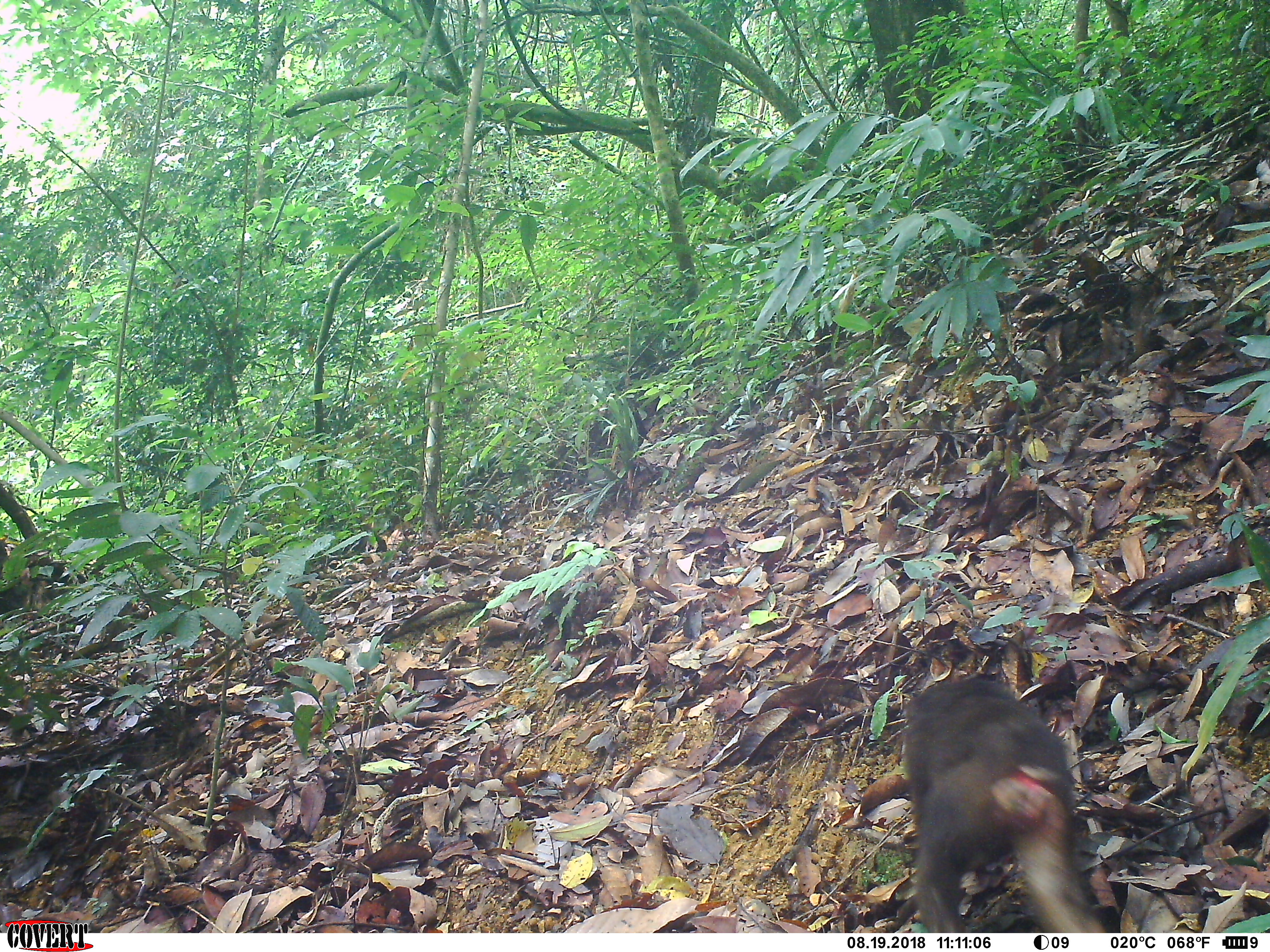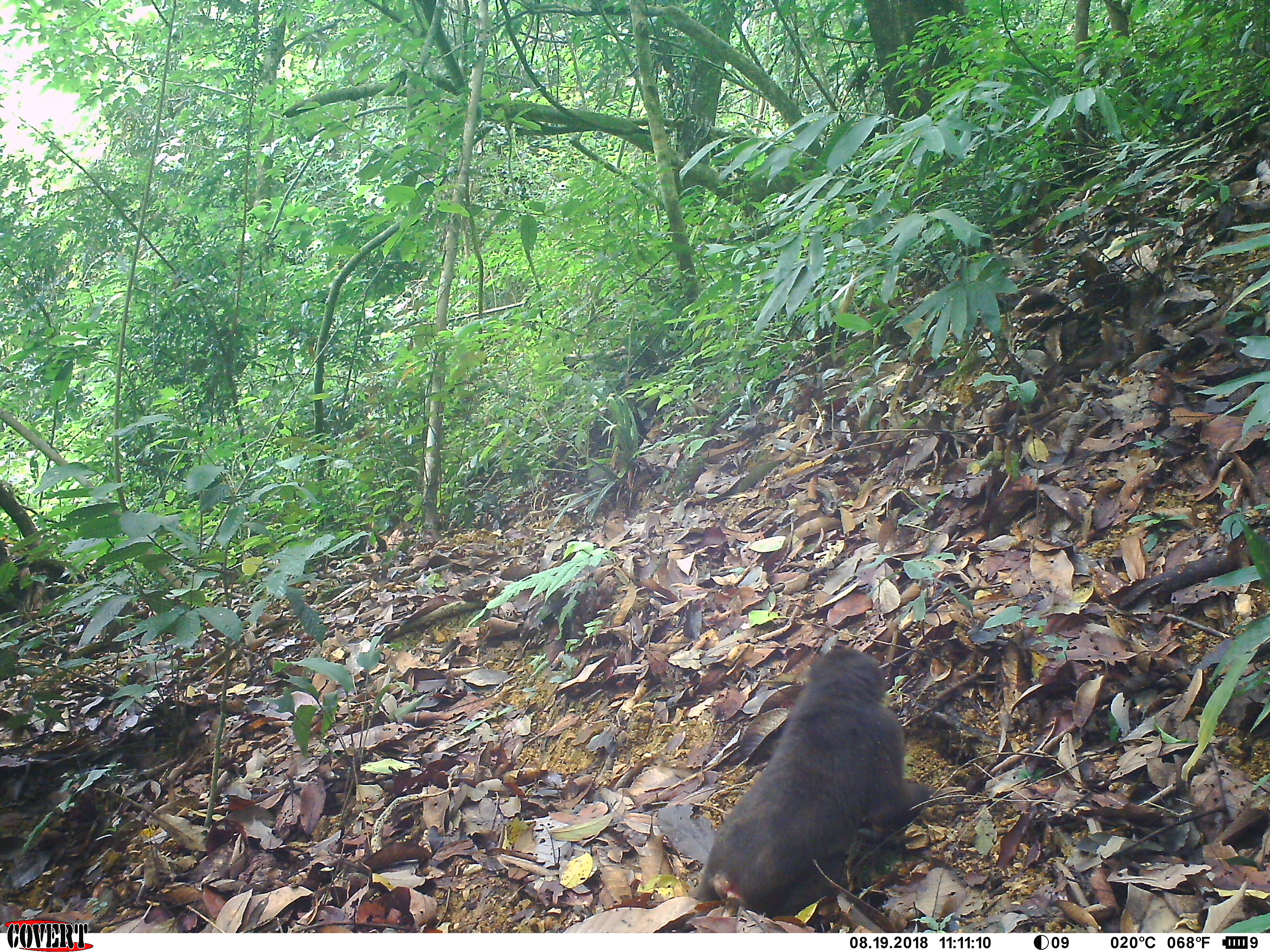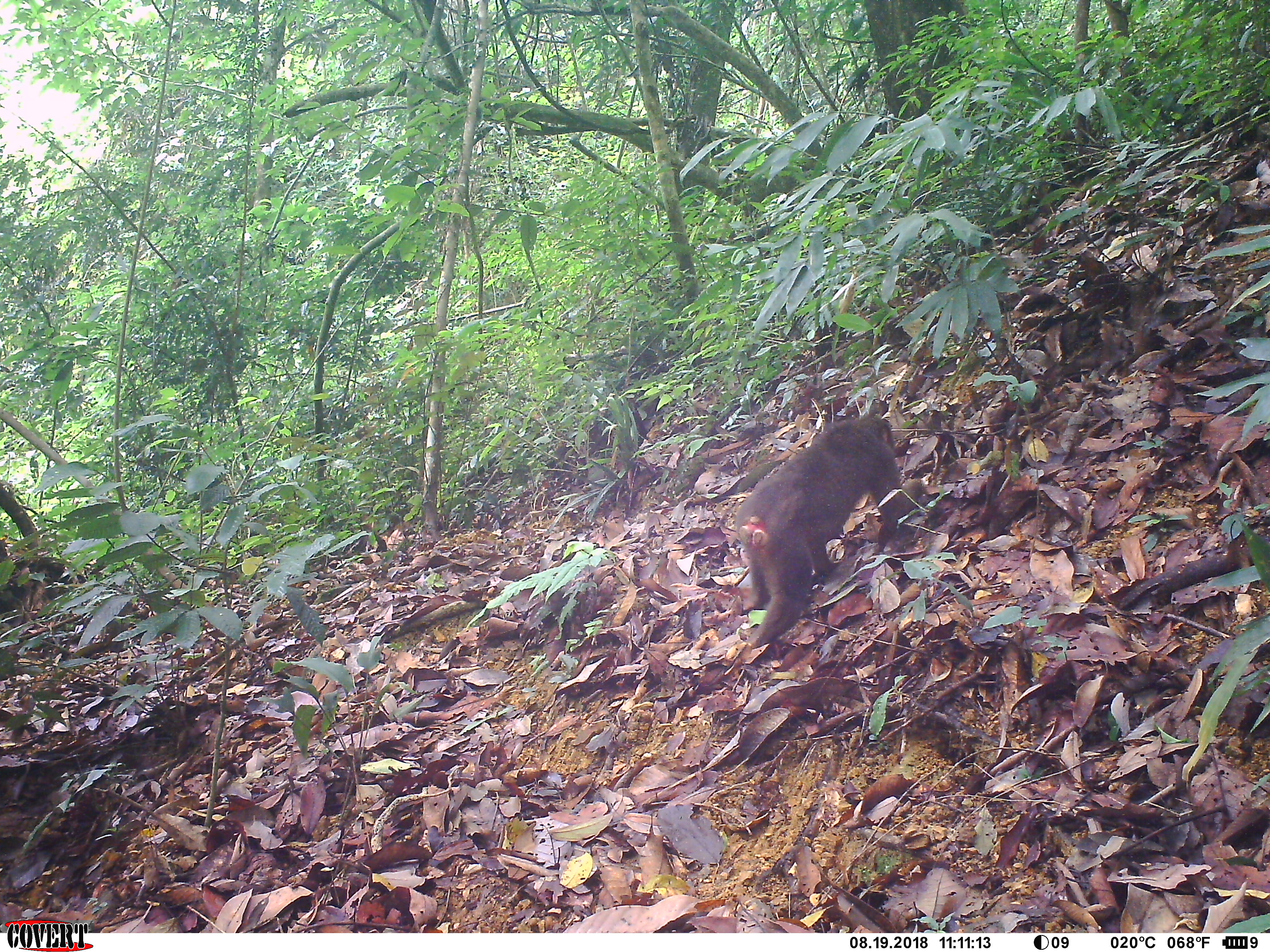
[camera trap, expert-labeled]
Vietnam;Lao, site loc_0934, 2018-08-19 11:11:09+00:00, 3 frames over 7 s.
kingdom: Animalia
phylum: Chordata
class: Mammalia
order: Primates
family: Cercopithecidae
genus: Macaca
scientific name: Macaca arctoides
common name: stump-tailed macaque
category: stump tailed macaque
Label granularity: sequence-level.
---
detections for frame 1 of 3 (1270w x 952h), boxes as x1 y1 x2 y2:
stump tailed macaque: 902 677 1105 932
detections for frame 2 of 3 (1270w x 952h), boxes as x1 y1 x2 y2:
stump tailed macaque: 660 644 951 933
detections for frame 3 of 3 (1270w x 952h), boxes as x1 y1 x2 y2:
stump tailed macaque: 736 416 926 649